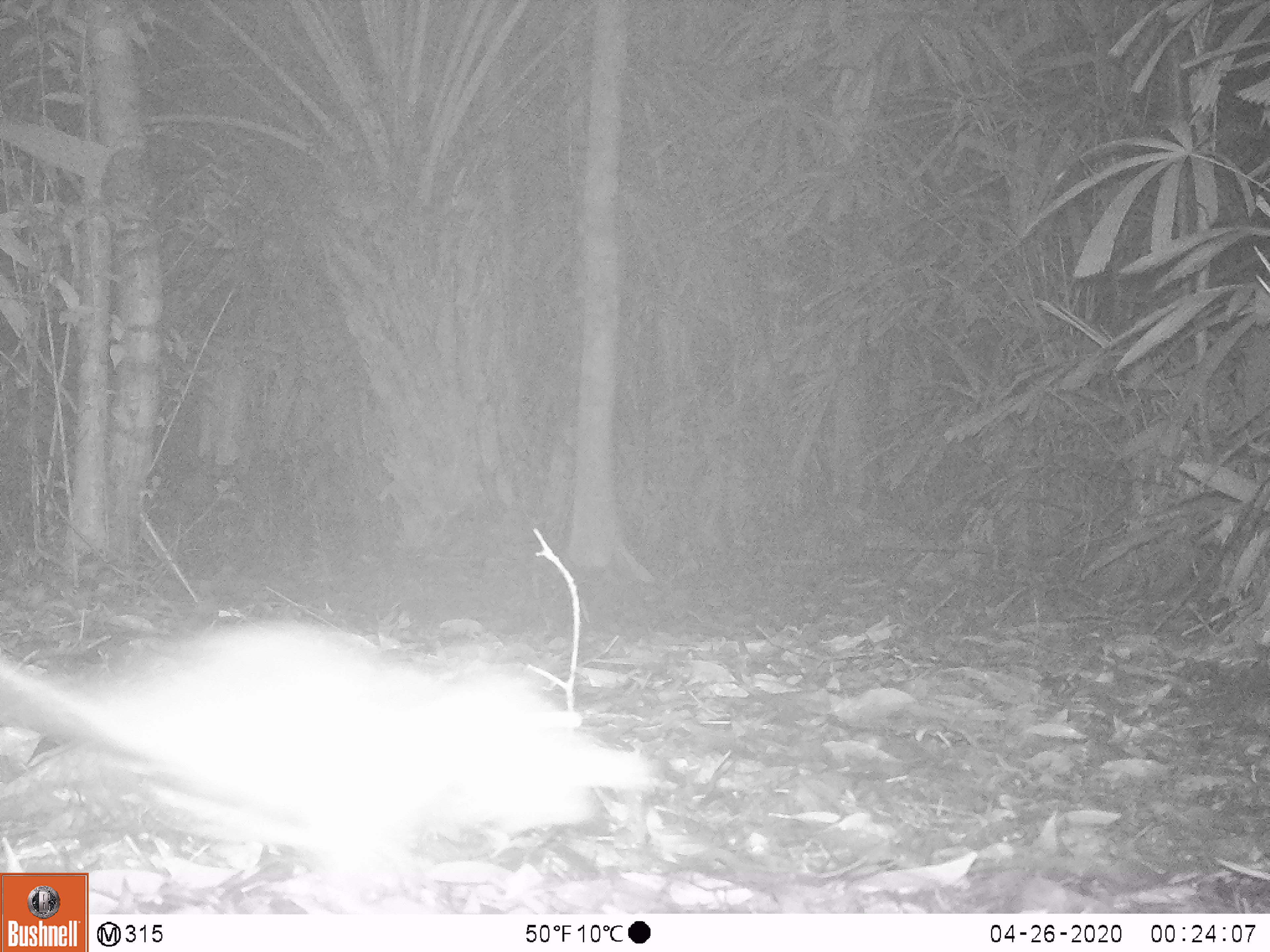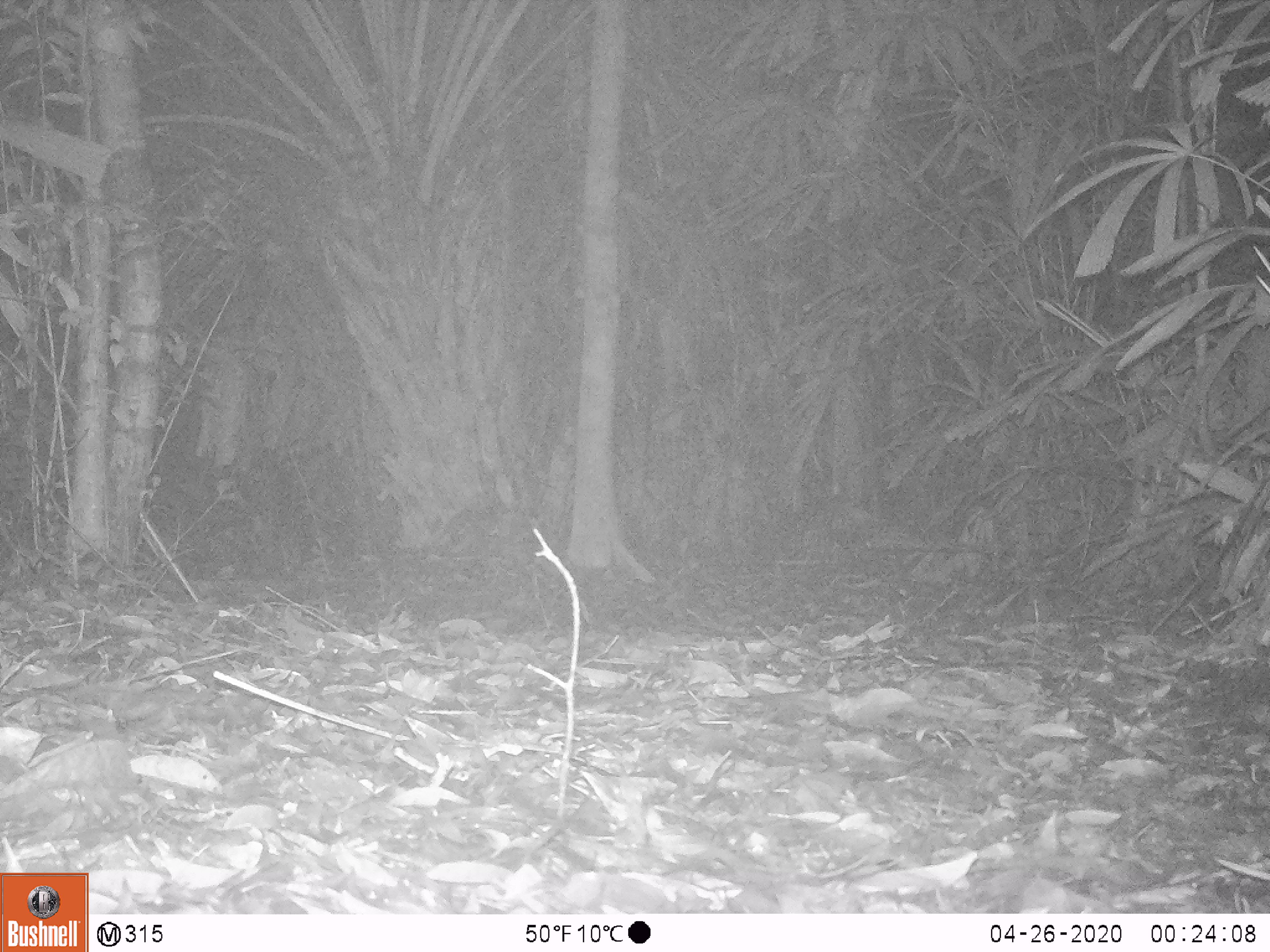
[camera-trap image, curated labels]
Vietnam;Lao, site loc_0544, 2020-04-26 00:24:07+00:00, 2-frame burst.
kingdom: Animalia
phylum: Chordata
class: Mammalia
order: Rodentia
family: Muridae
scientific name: Muridae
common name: old-world mice and rats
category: unidentified murid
Unidentified murid (old-world mice and rats) (Muridae). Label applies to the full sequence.